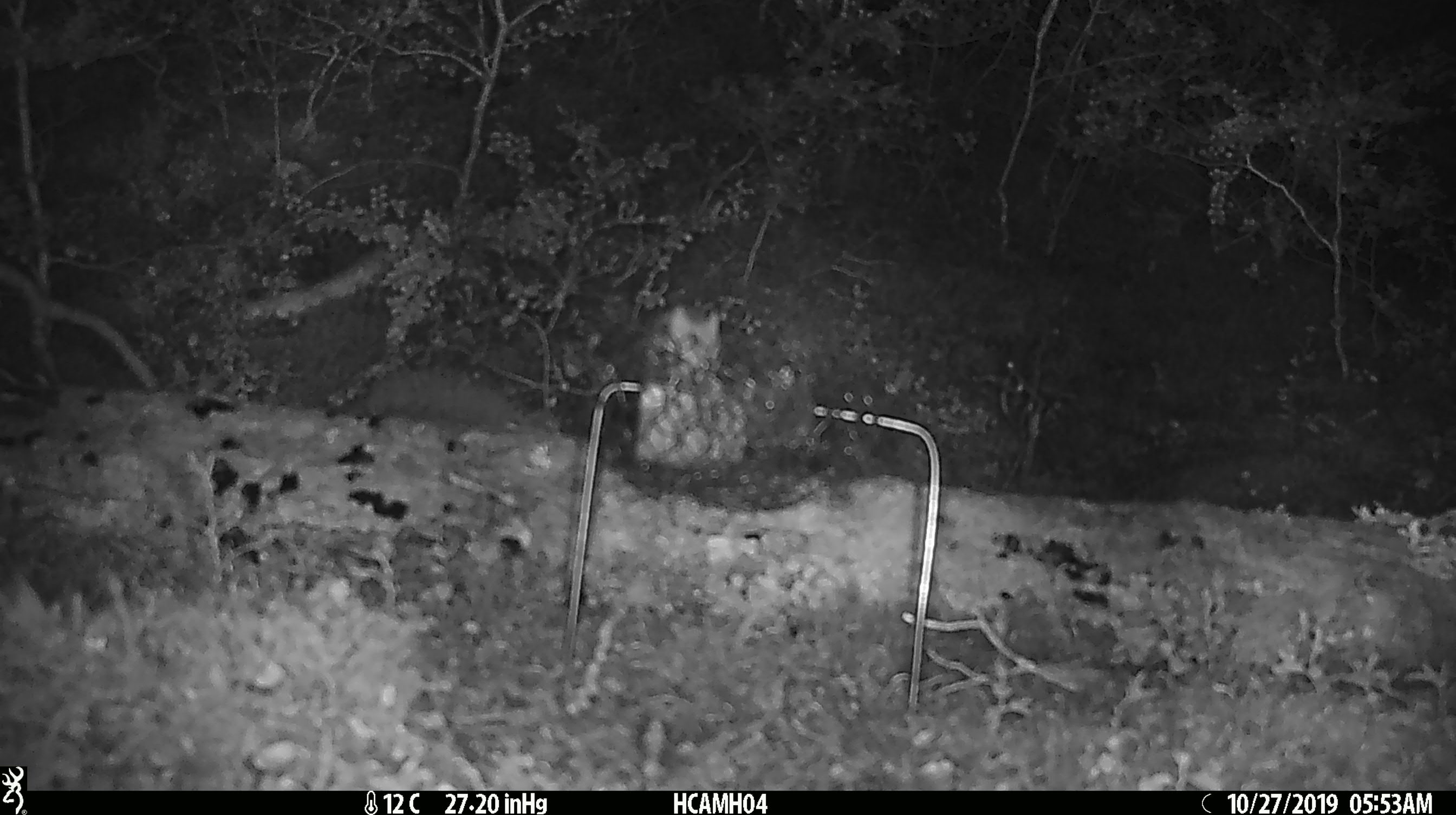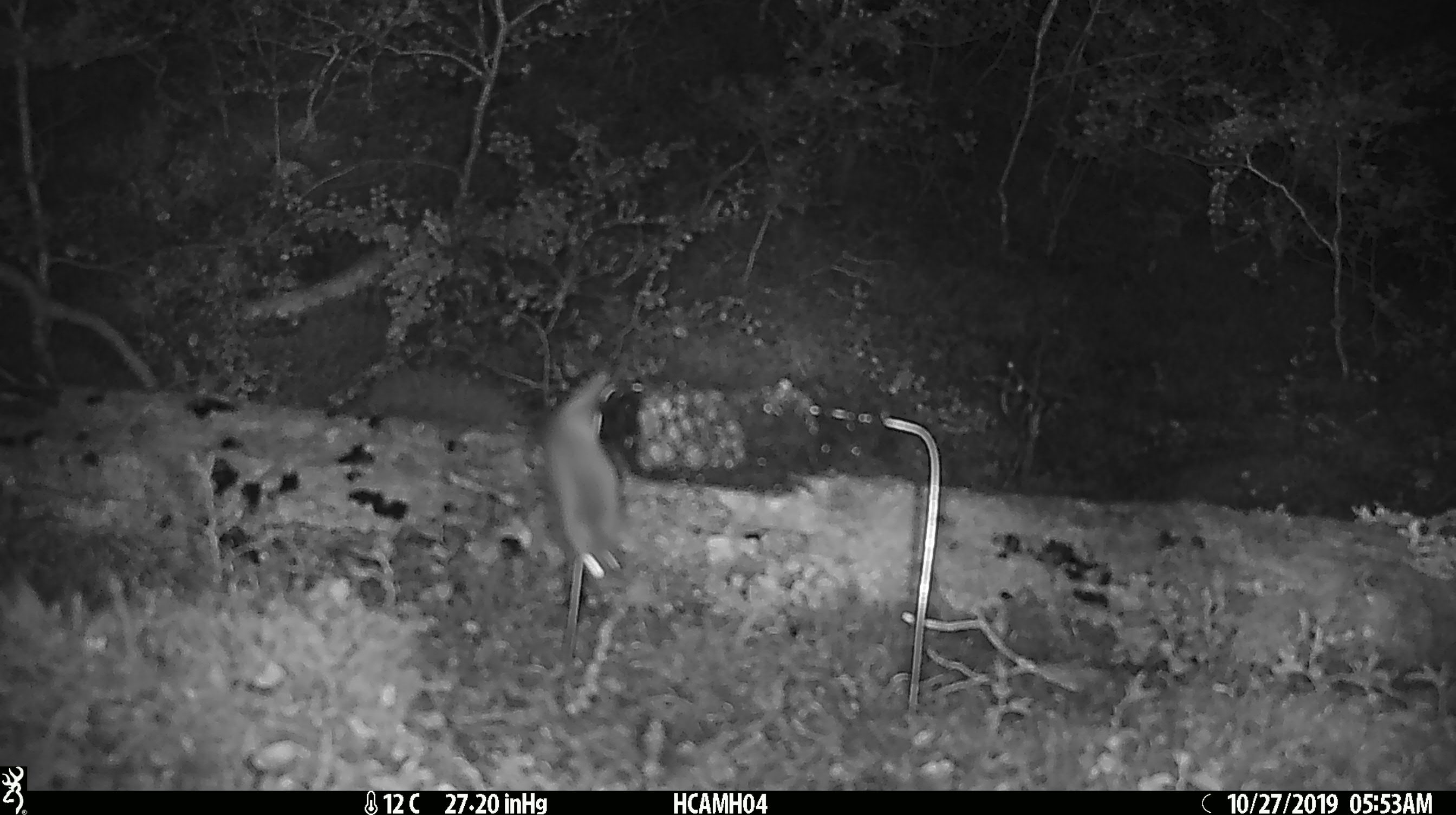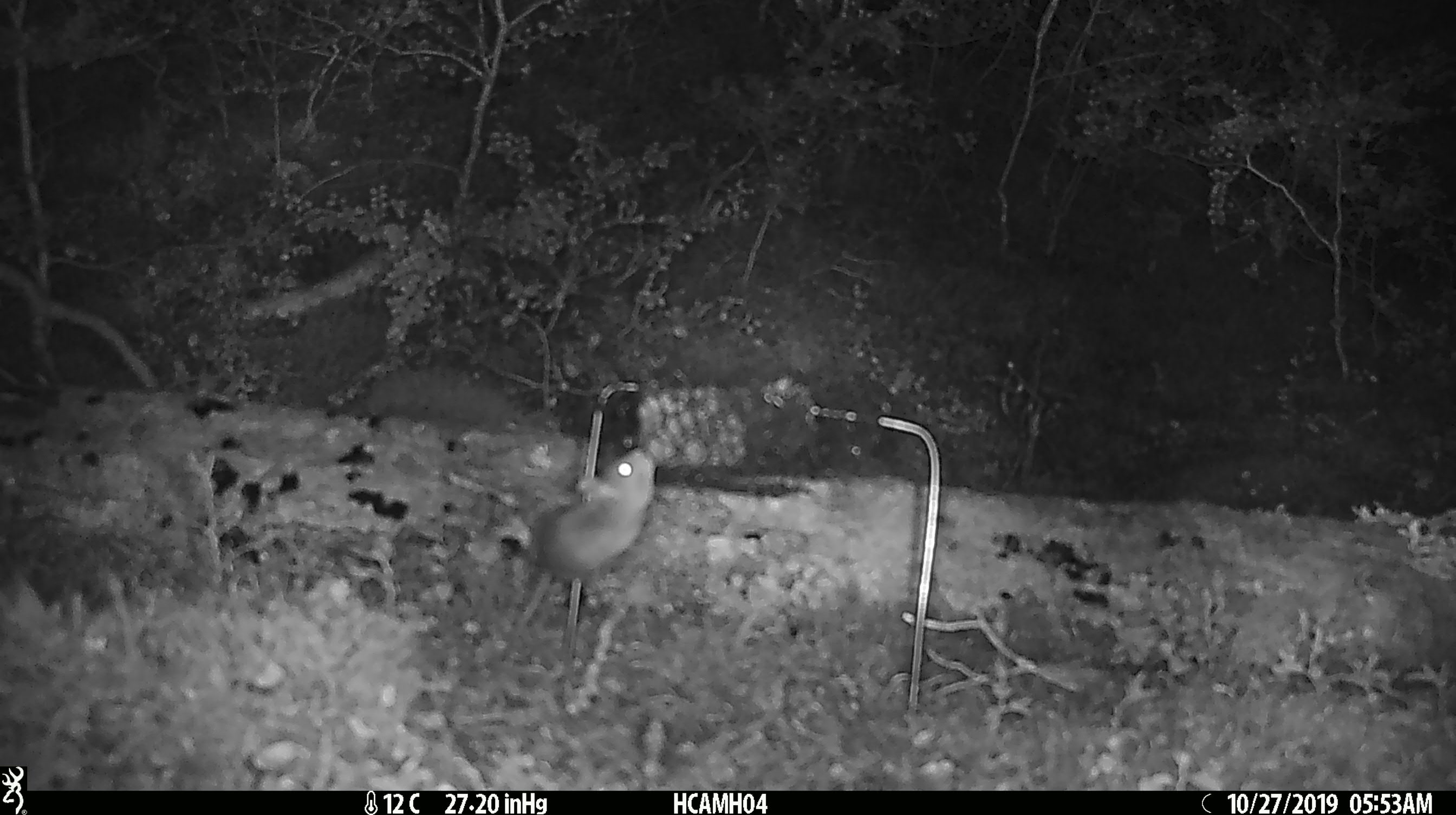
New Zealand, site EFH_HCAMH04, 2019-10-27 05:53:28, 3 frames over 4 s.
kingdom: Animalia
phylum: Chordata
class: Mammalia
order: Rodentia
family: Muridae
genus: Mus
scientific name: Mus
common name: mouse